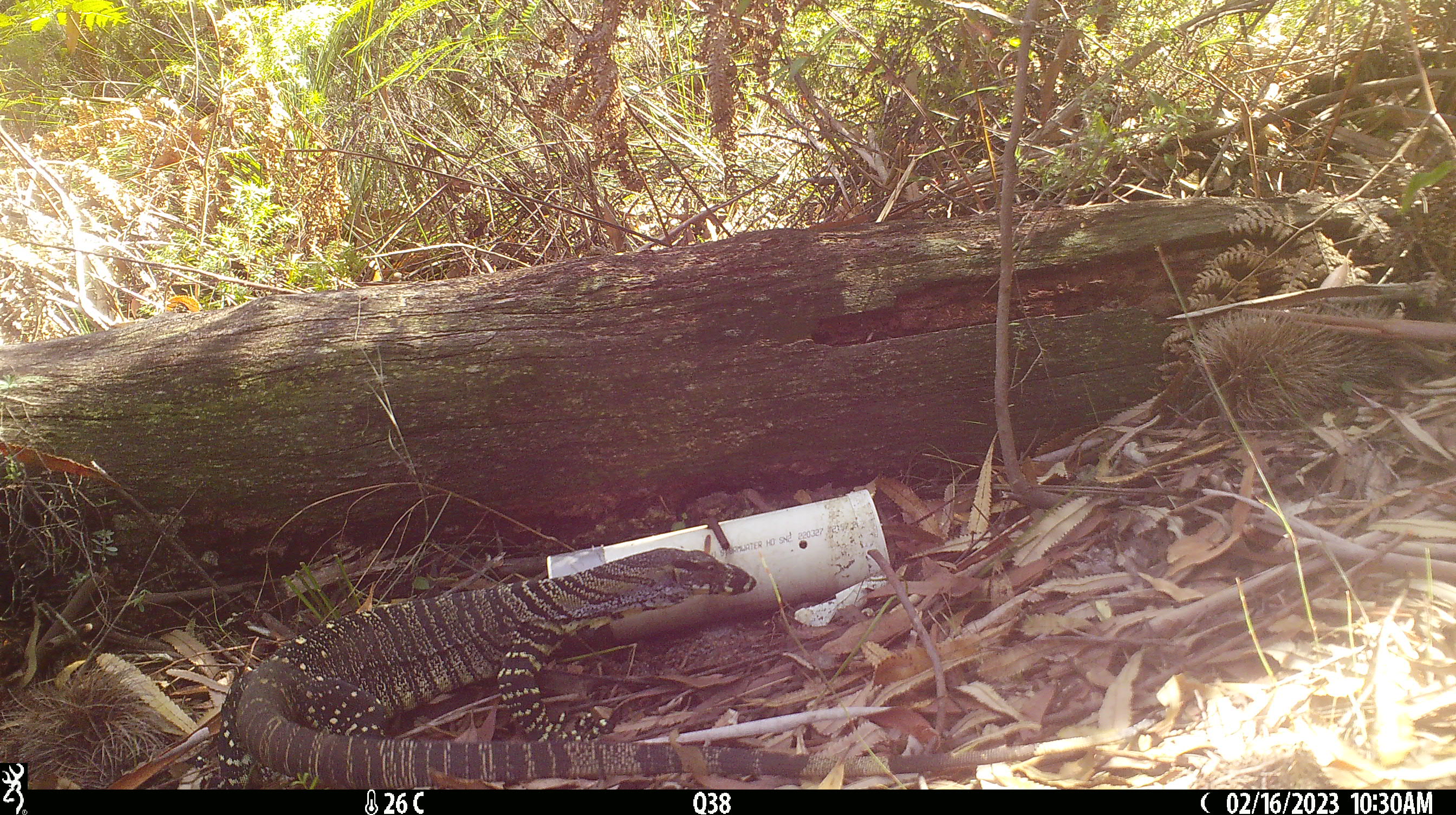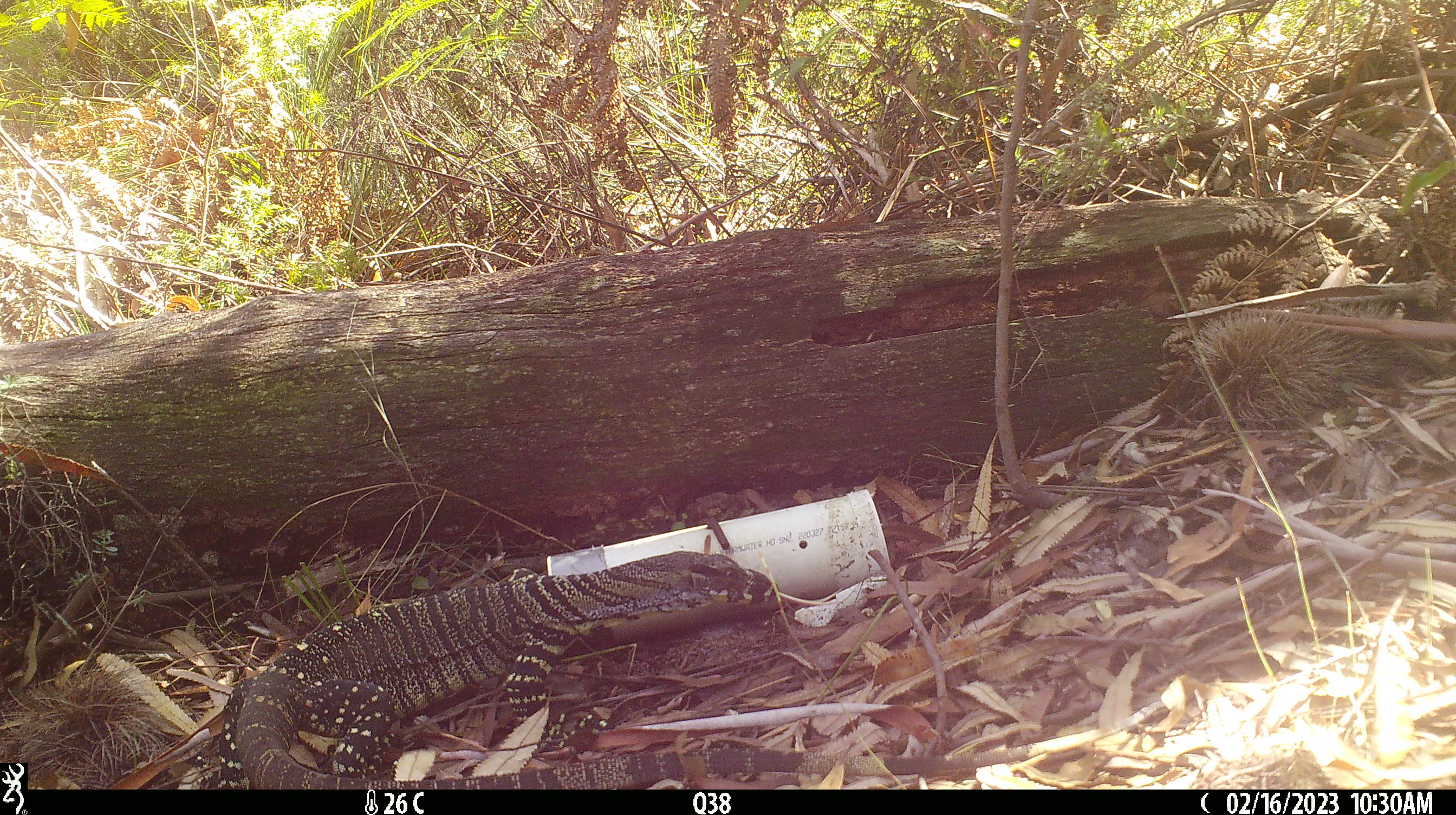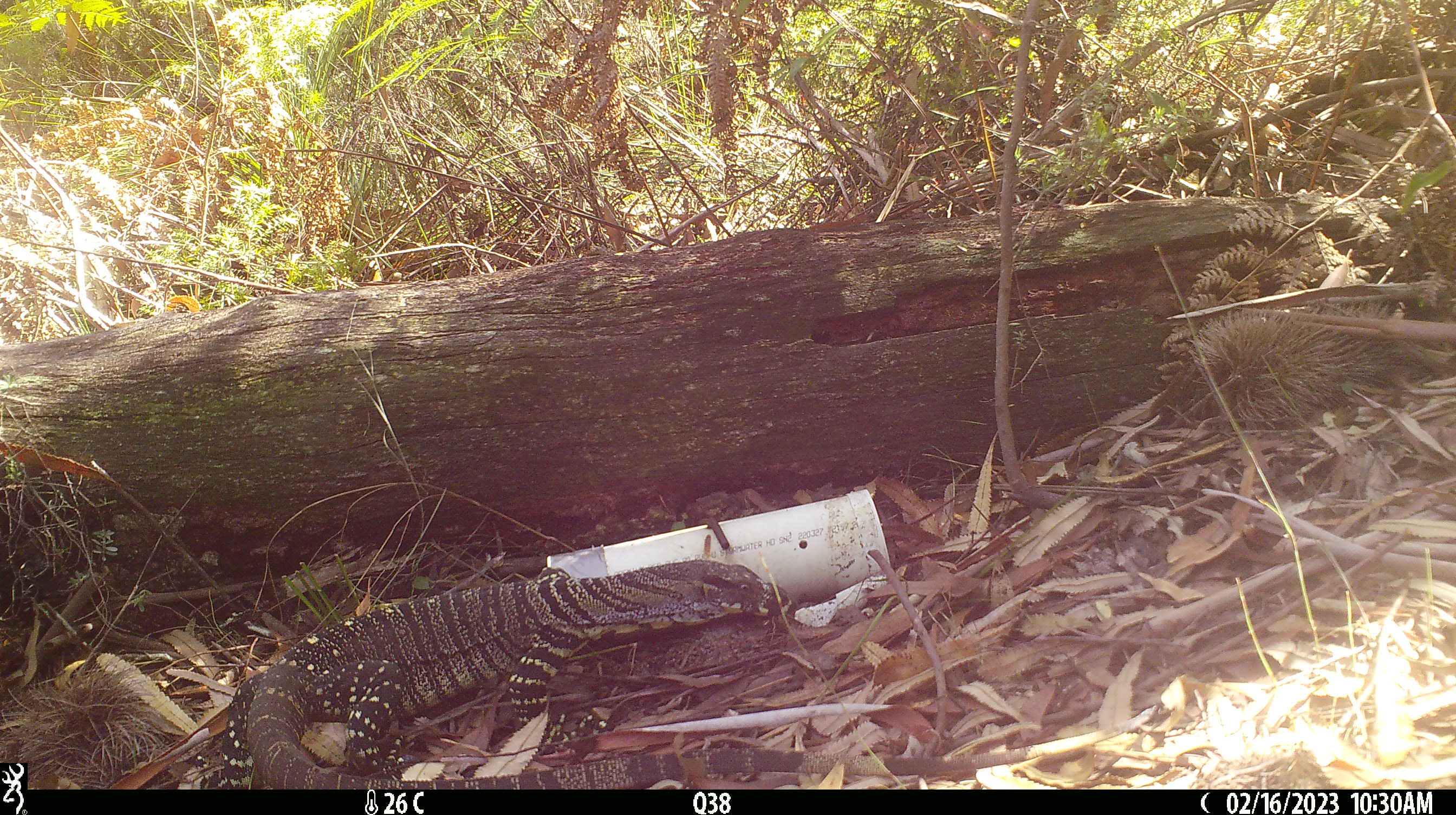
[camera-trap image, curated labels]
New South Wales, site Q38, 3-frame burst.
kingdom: Animalia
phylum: Chordata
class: Reptilia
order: Squamata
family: Varanidae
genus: Varanus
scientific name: Varanus varius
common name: lace monitor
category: goanna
Goanna (lace monitor) (Varanus varius).